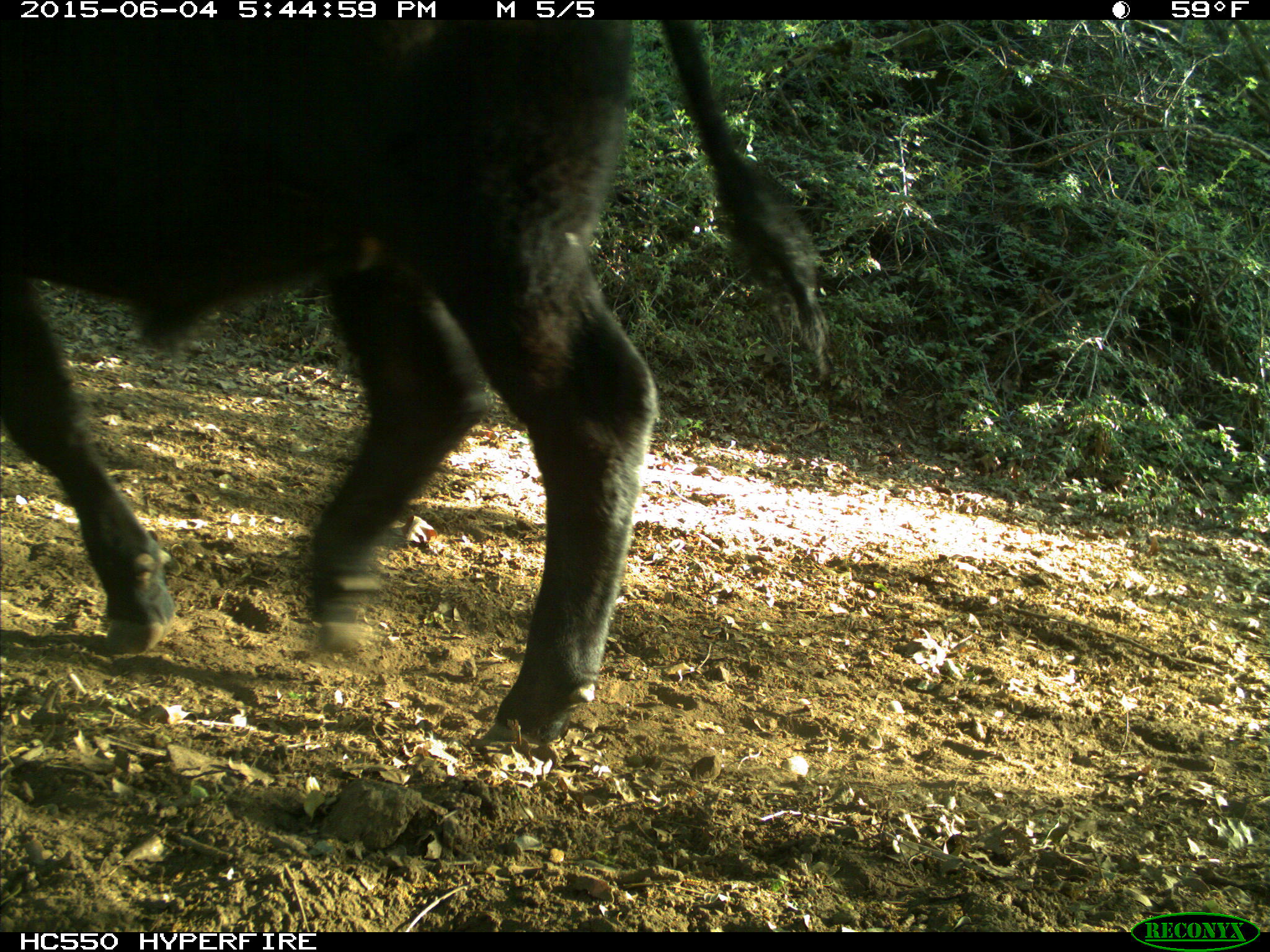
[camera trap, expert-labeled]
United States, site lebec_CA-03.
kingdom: Animalia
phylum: Chordata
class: Mammalia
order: Artiodactyla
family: Bovidae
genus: Bos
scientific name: Bos taurus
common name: domestic cow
Bos taurus (domestic cow).